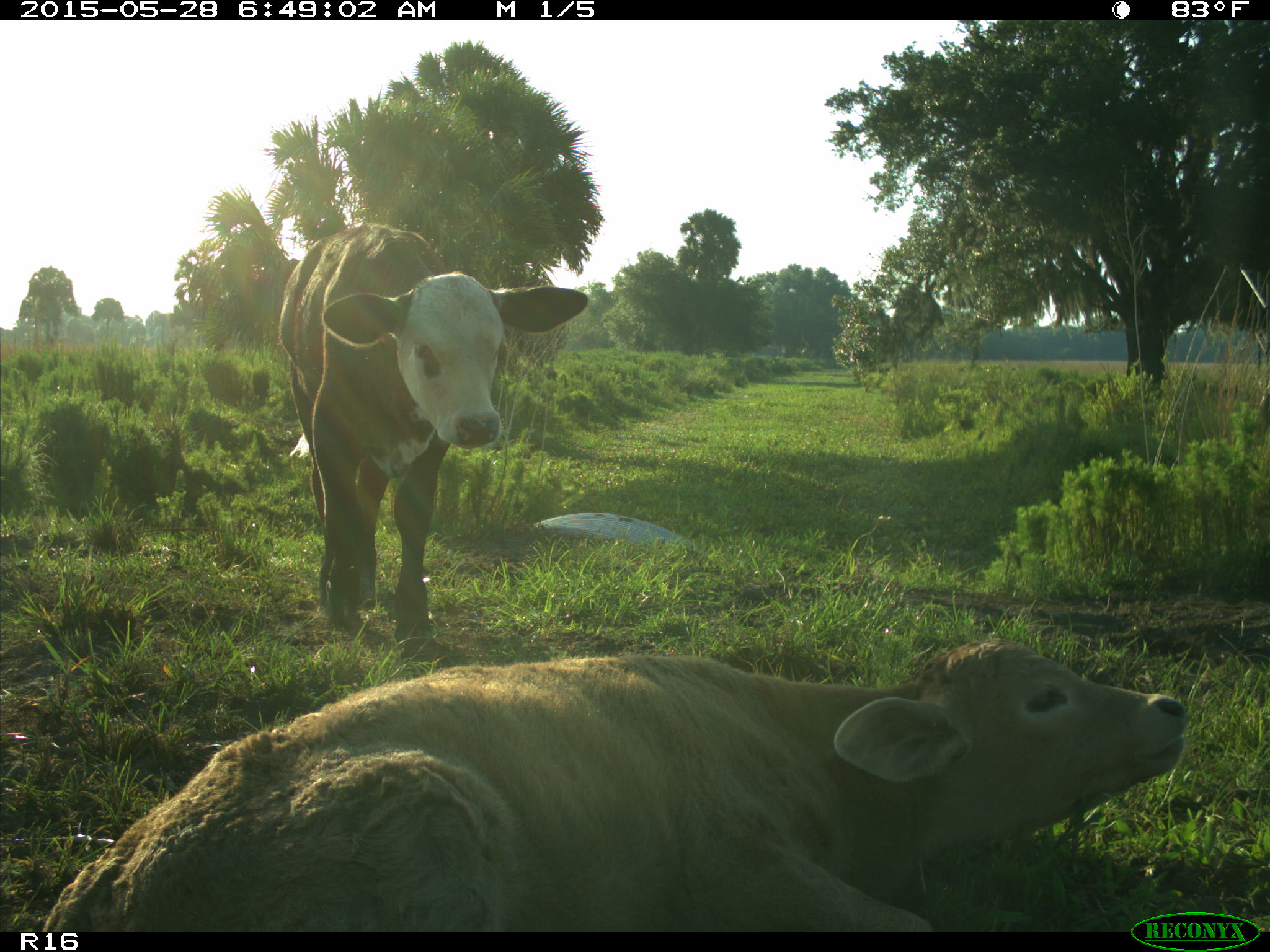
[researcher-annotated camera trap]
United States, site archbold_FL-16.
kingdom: Animalia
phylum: Chordata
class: Mammalia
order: Artiodactyla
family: Bovidae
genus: Bos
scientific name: Bos taurus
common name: domestic cow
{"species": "Bos taurus (domestic cow)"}